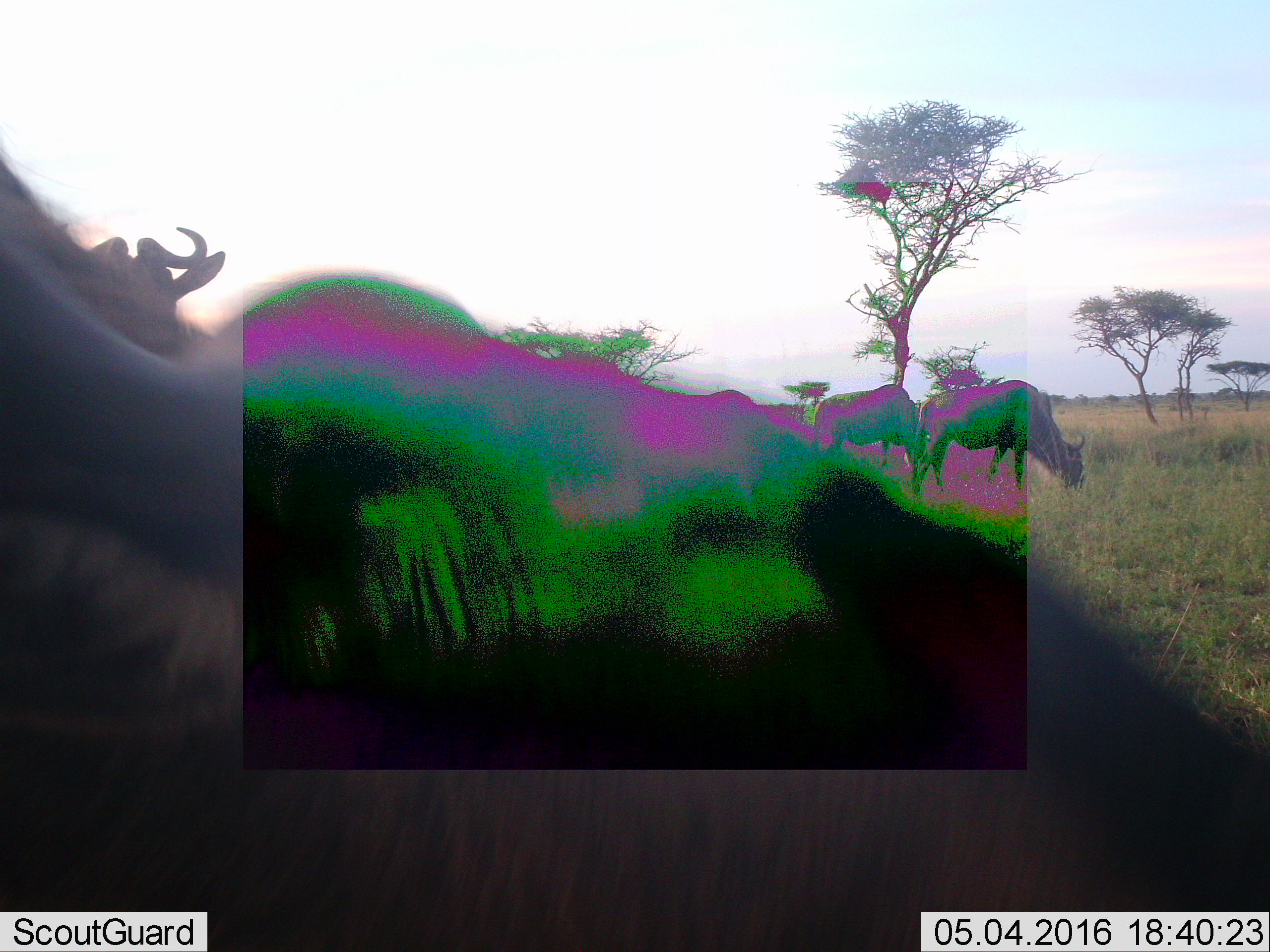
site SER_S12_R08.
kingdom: Animalia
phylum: Chordata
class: Mammalia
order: Artiodactyla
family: Bovidae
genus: Connochaetes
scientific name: Connochaetes taurinus taurinus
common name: blue wildebeest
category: wildebeestblue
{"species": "wildebeestblue (blue wildebeest) (Connochaetes taurinus taurinus)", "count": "5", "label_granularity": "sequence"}